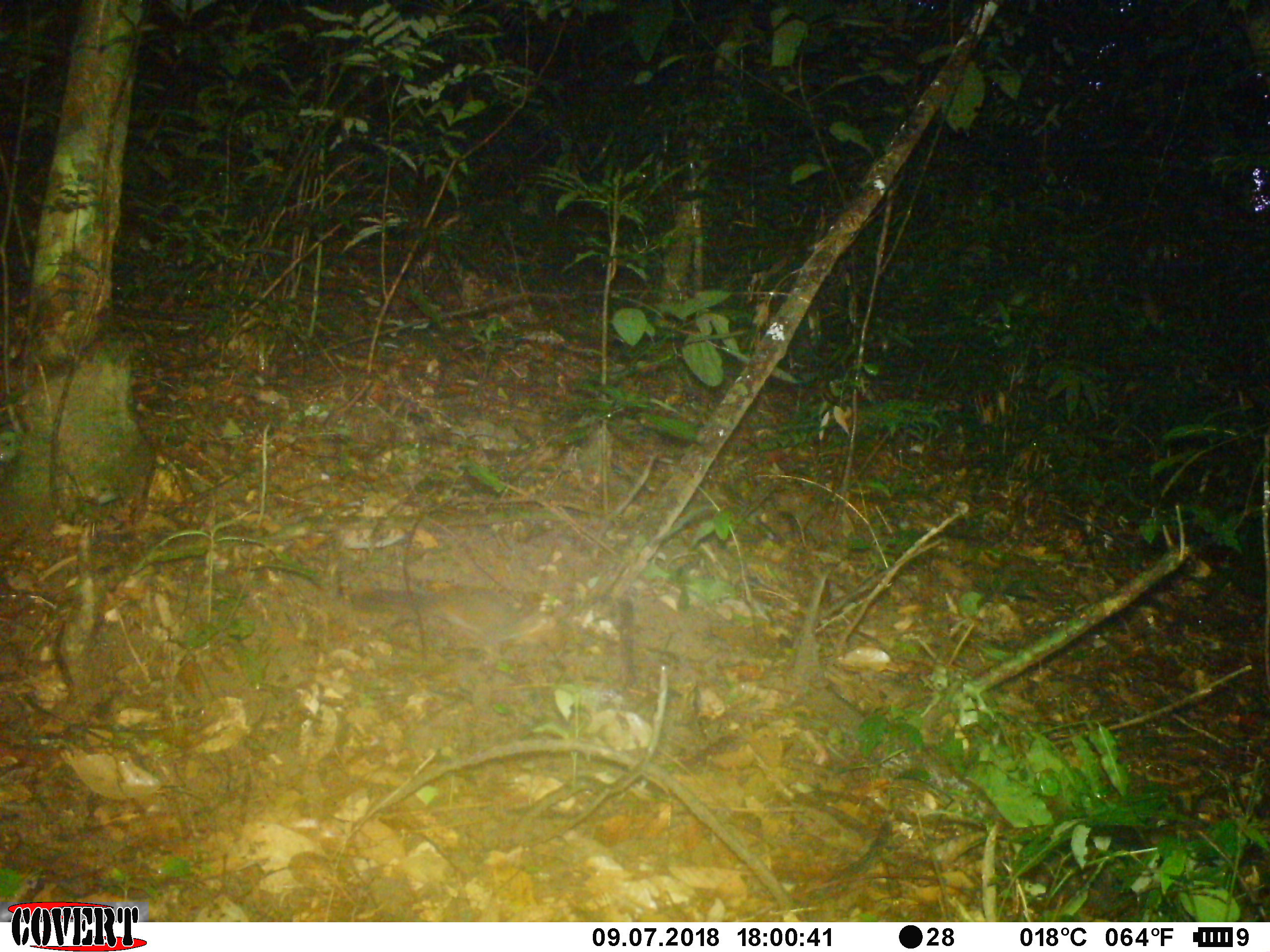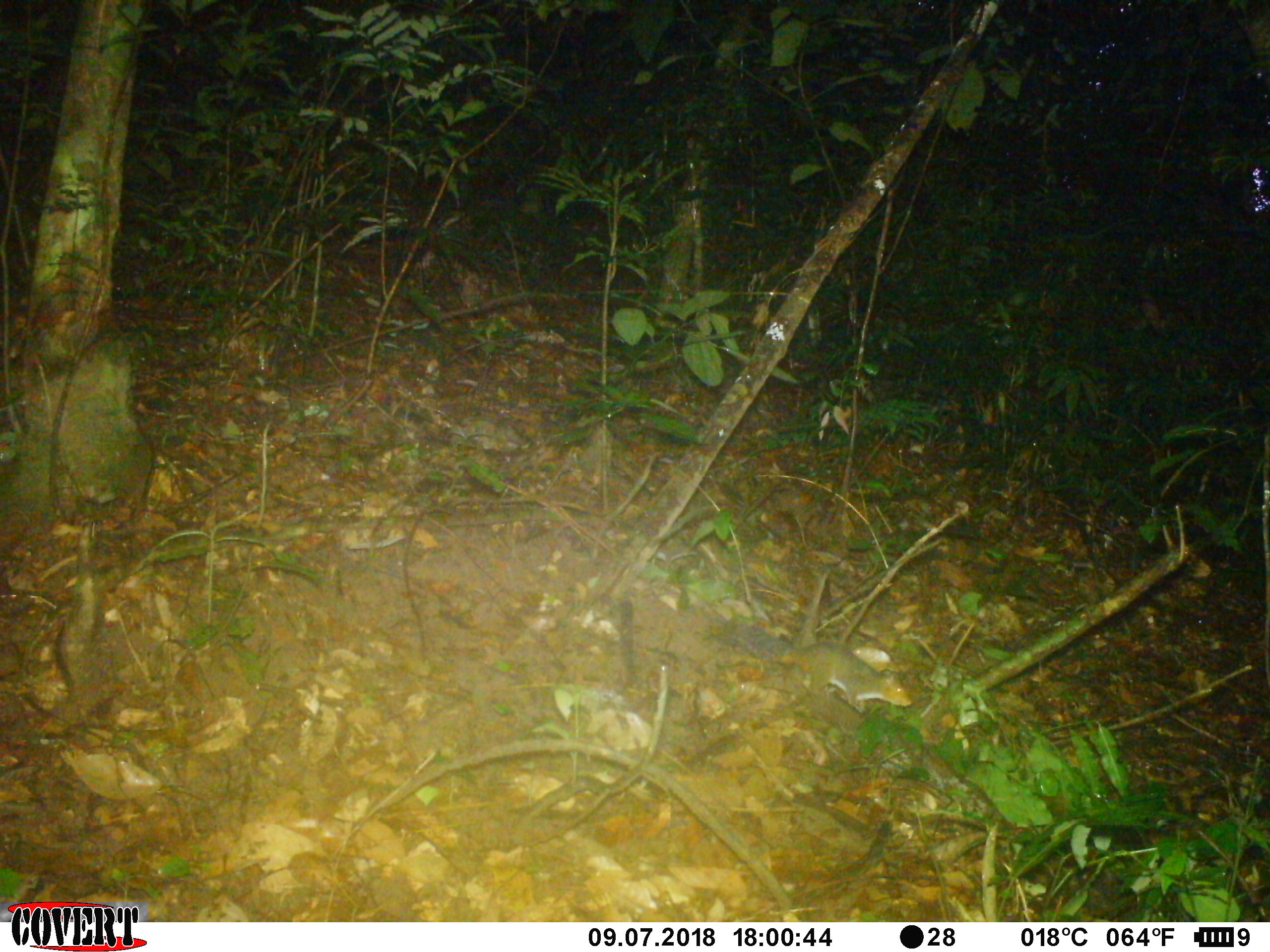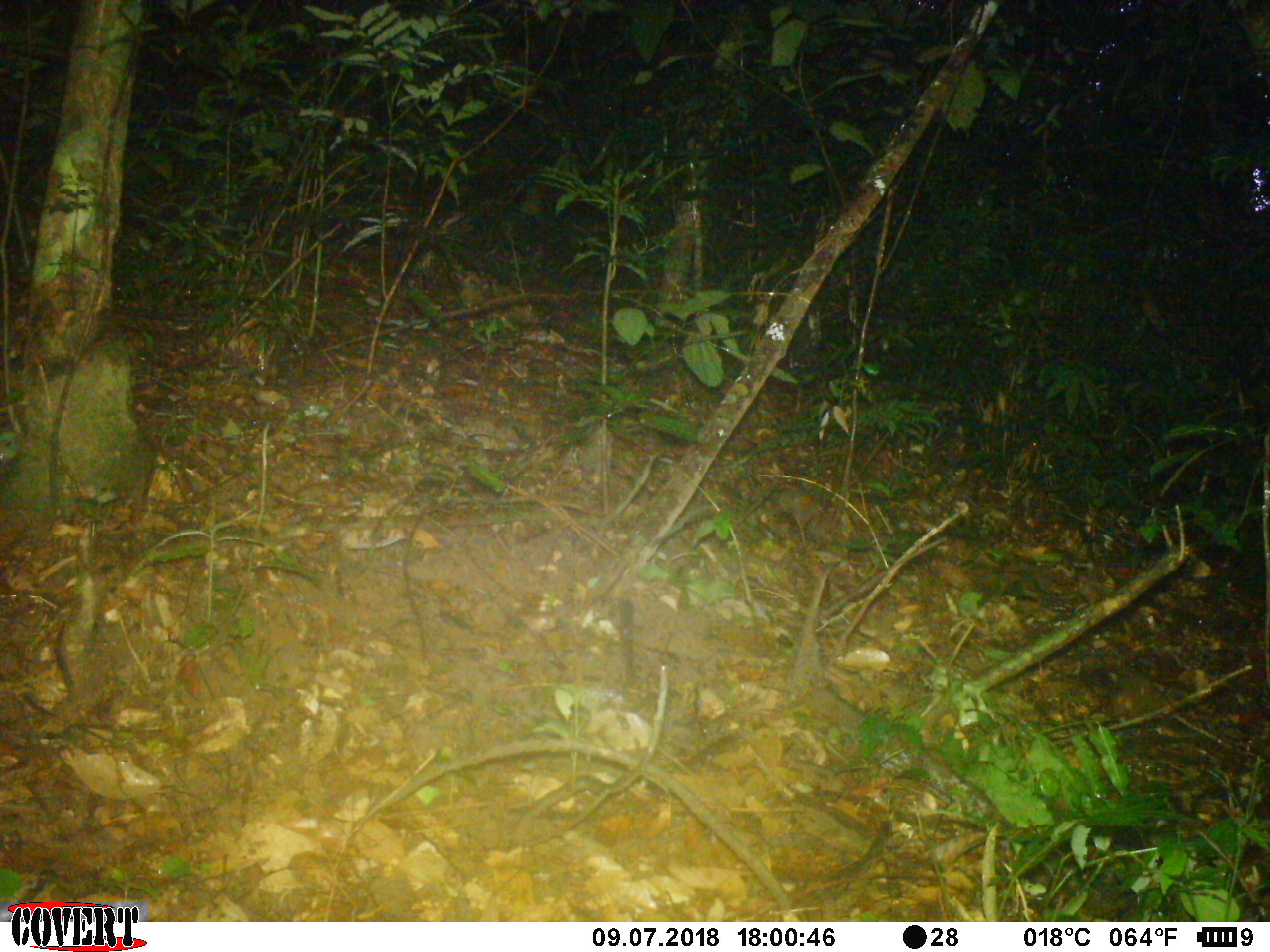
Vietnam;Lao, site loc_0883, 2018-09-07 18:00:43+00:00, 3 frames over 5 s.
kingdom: Animalia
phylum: Chordata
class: Mammalia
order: Rodentia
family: Sciuridae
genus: Dremomys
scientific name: Dremomys rufigenis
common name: red-cheeked squirrel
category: red cheeked squirrel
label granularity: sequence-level